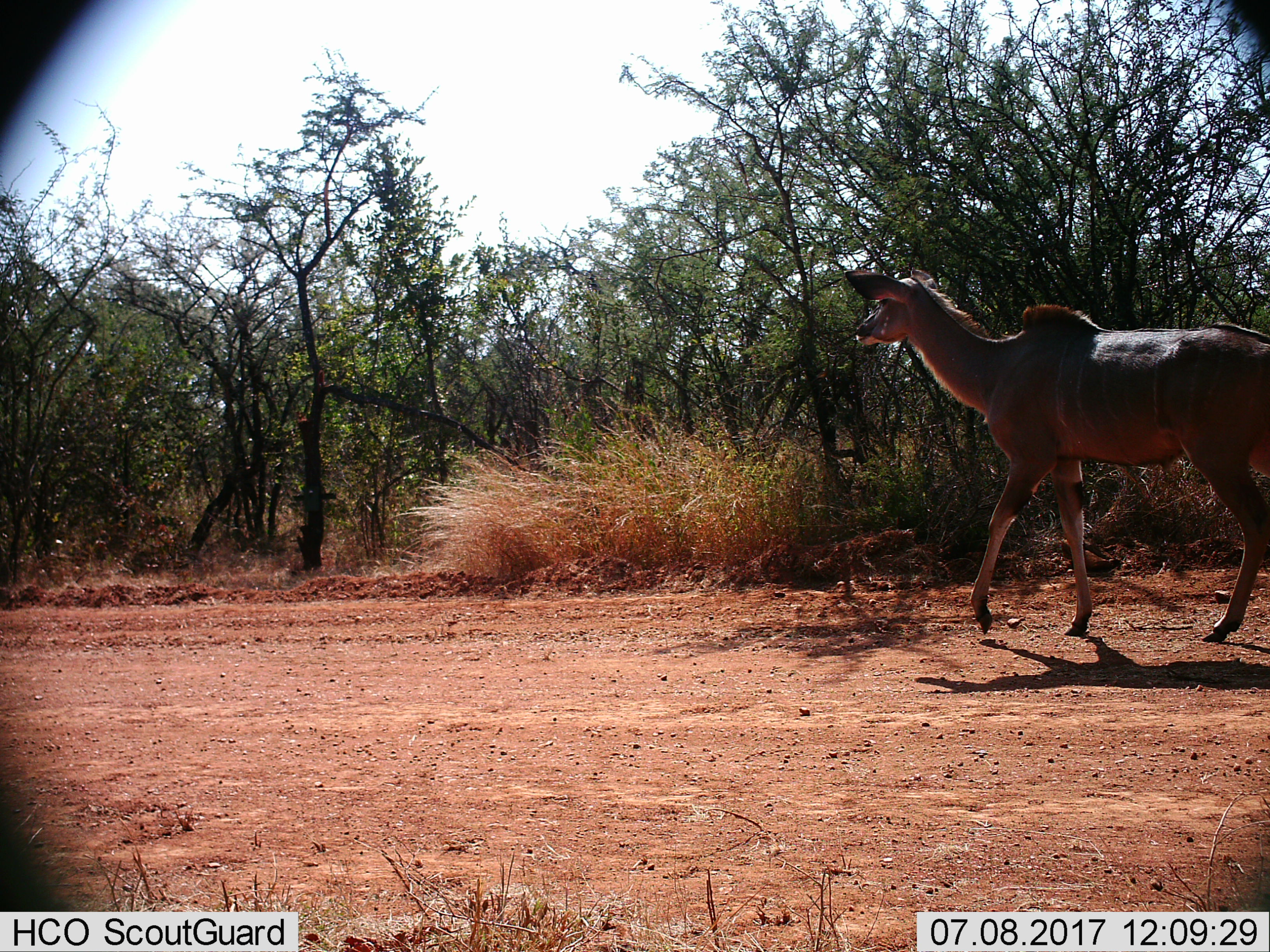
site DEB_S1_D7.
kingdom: Animalia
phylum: Chordata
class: Mammalia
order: Artiodactyla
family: Bovidae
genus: Tragelaphus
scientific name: Tragelaphus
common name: kudu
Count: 1.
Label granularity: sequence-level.